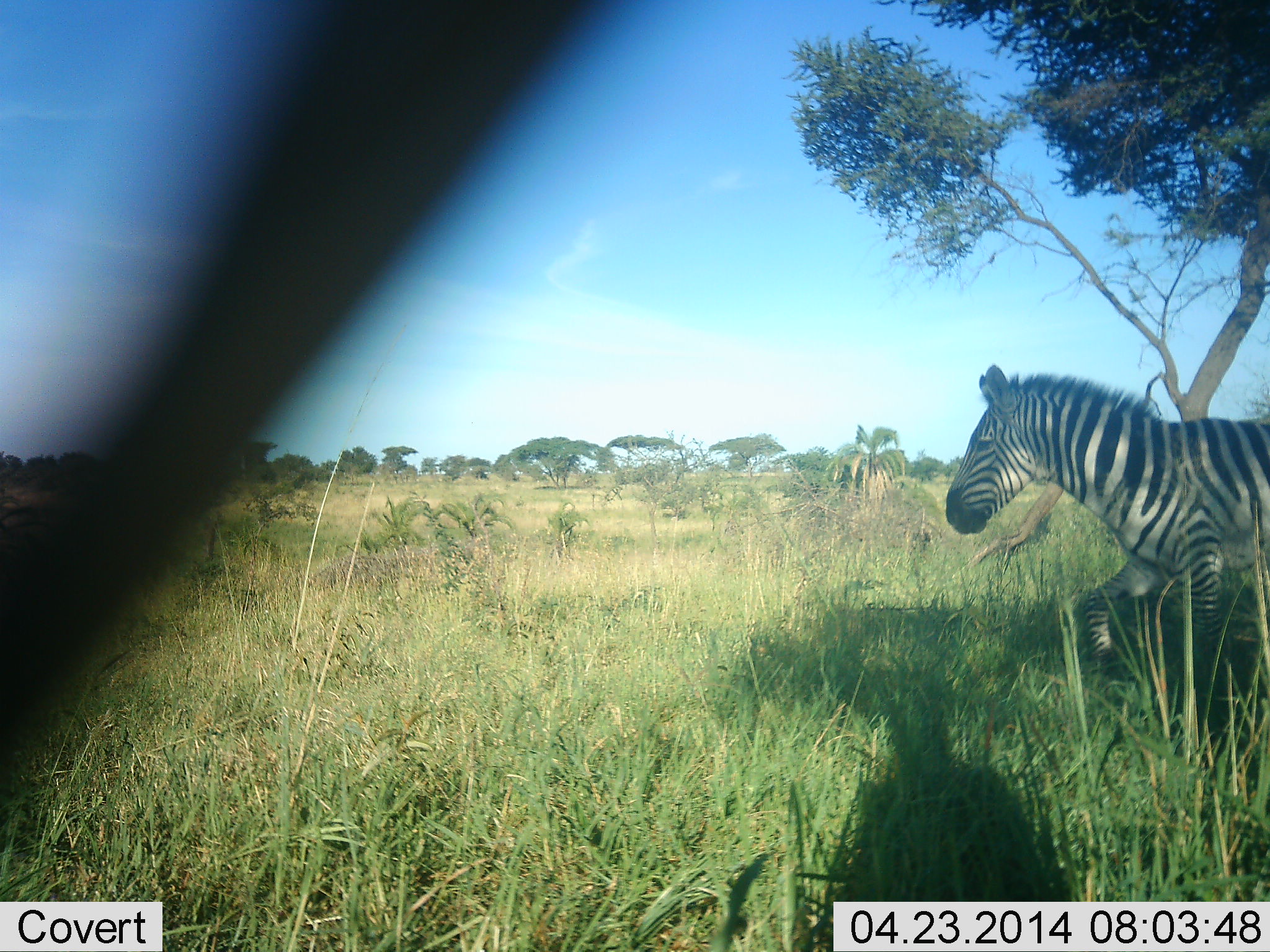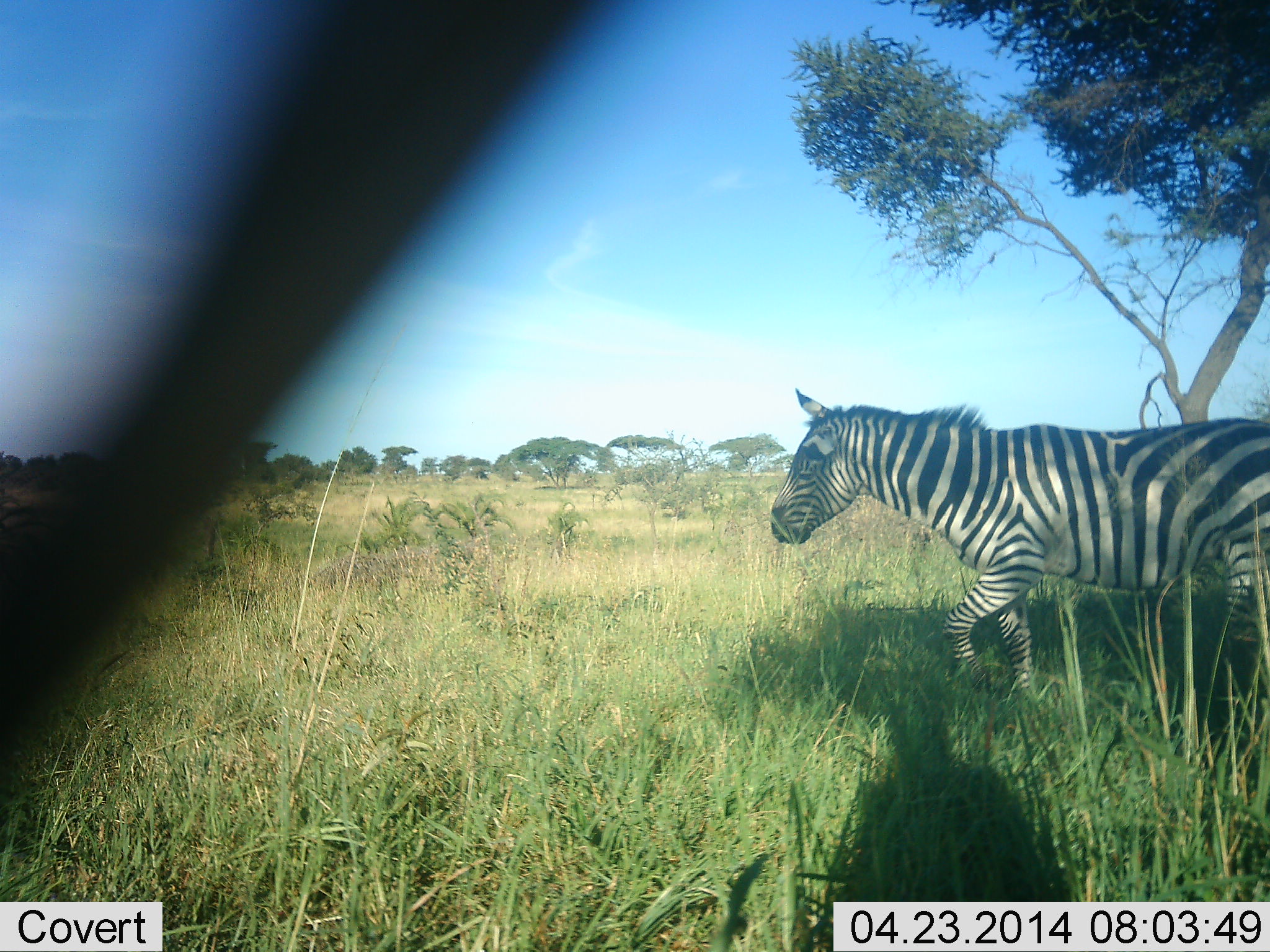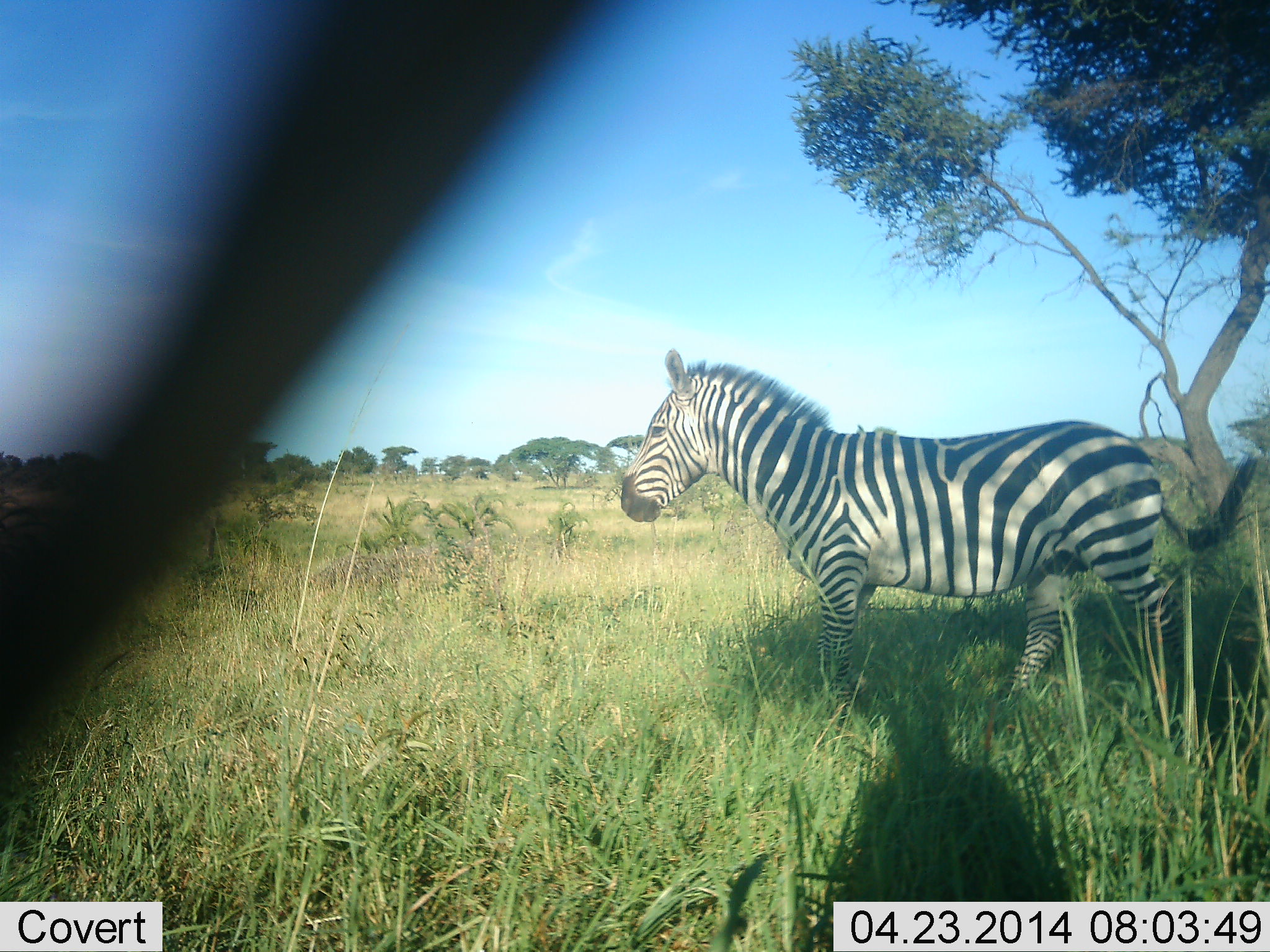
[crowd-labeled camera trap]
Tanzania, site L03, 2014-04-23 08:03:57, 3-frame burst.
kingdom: Animalia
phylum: Chordata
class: Mammalia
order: Perissodactyla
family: Equidae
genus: Equus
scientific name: Equus quagga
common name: plains zebra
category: zebra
Zebra (plains zebra) (Equus quagga), count 1. Behavior (volunteer vote fractions): standing 20%, resting 0%, moving 80%, interacting 0%. Young present (vote fraction): 0%. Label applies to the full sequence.